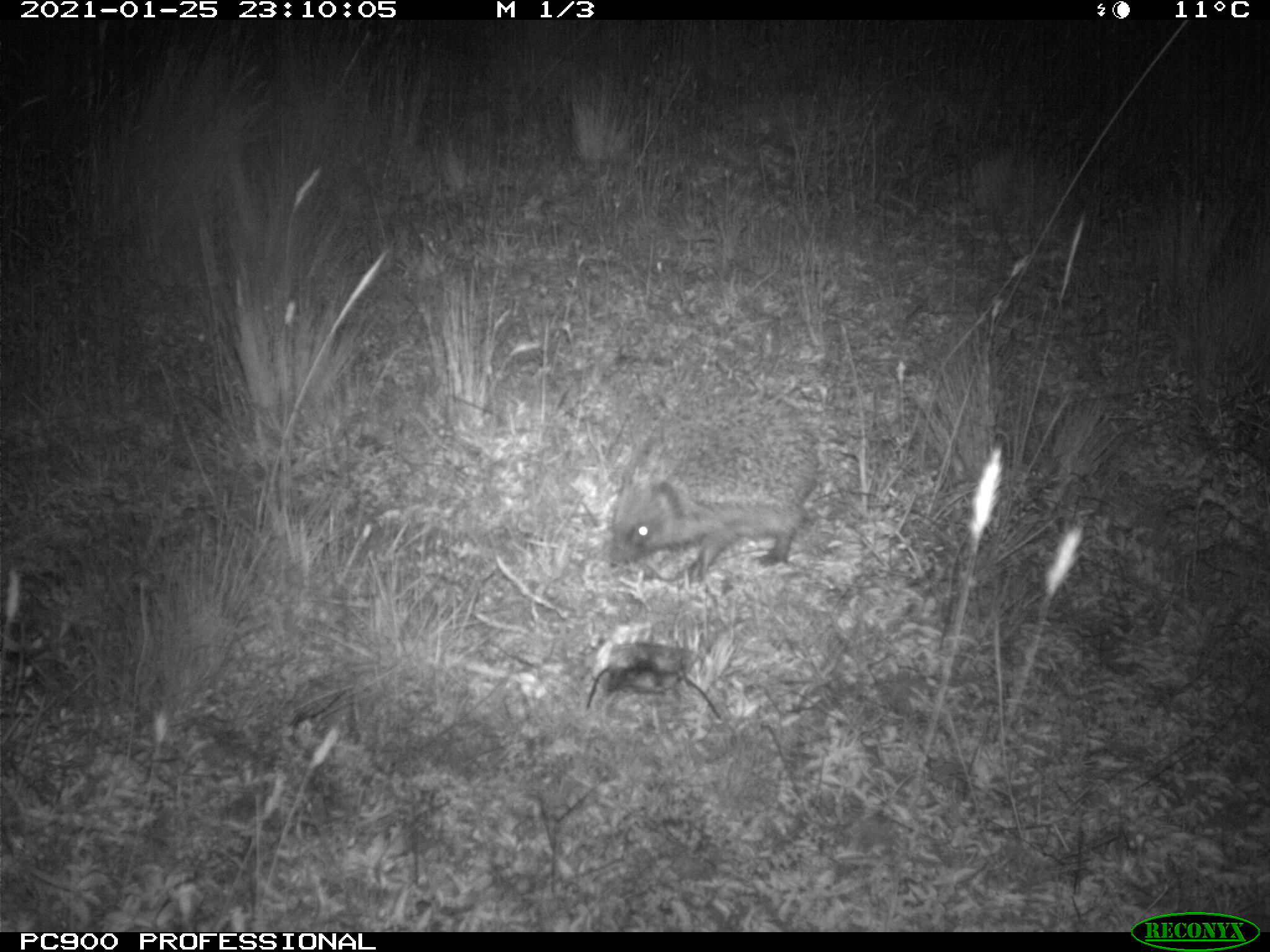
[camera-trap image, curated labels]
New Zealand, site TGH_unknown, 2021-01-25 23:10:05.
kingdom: Animalia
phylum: Chordata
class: Mammalia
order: Eulipotyphla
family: Erinaceidae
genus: Erinaceus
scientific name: Erinaceus europaeus europaeus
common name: european hedgehog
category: hedgehog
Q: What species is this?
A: Hedgehog (european hedgehog) (Erinaceus europaeus europaeus).